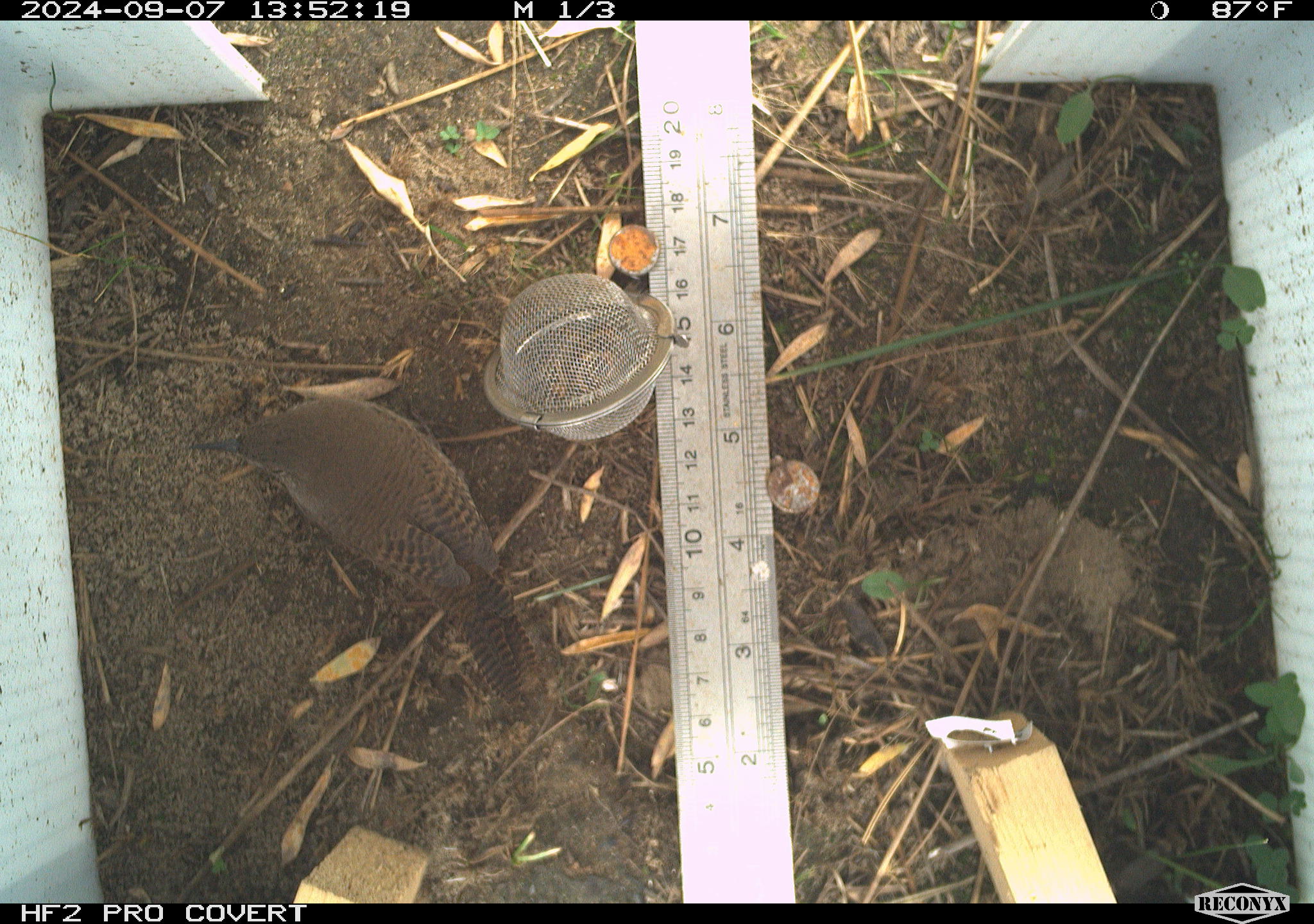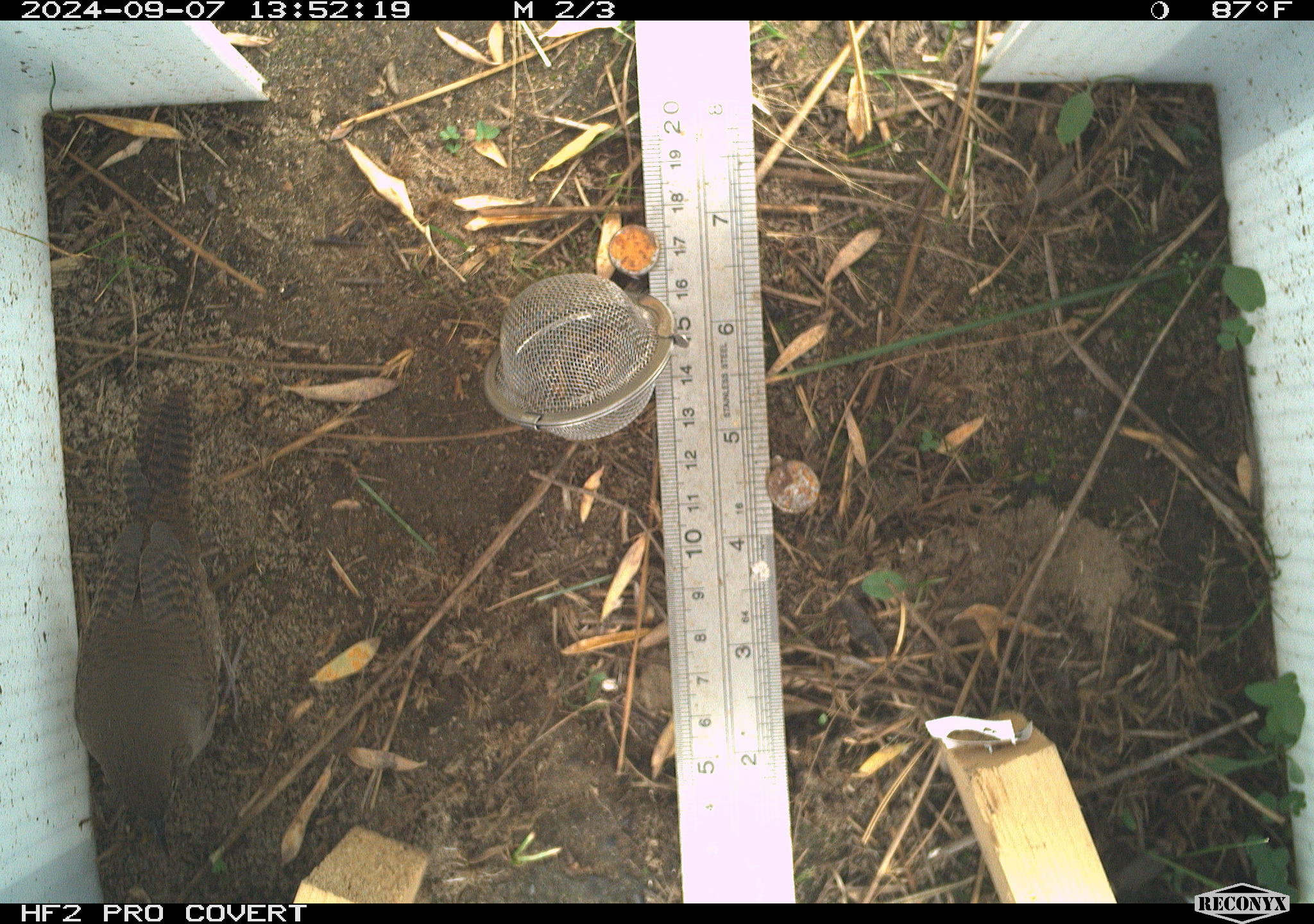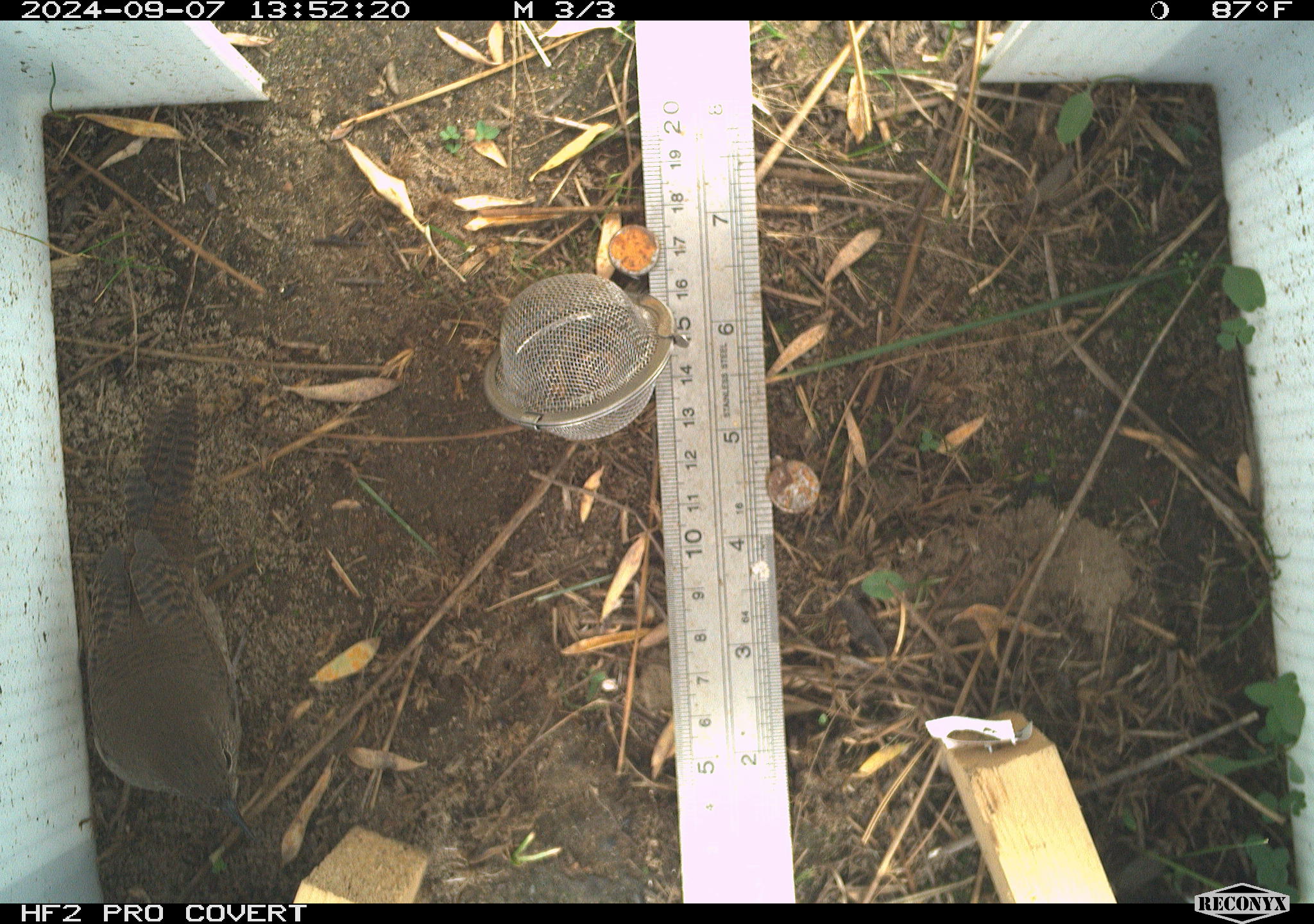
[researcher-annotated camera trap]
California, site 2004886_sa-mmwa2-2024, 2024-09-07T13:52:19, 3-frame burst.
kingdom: Animalia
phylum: Chordata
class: Aves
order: Passeriformes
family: Troglodytidae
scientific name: Troglodytidae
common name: wren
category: troglodytidae family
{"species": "troglodytidae family (wren) (Troglodytidae)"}